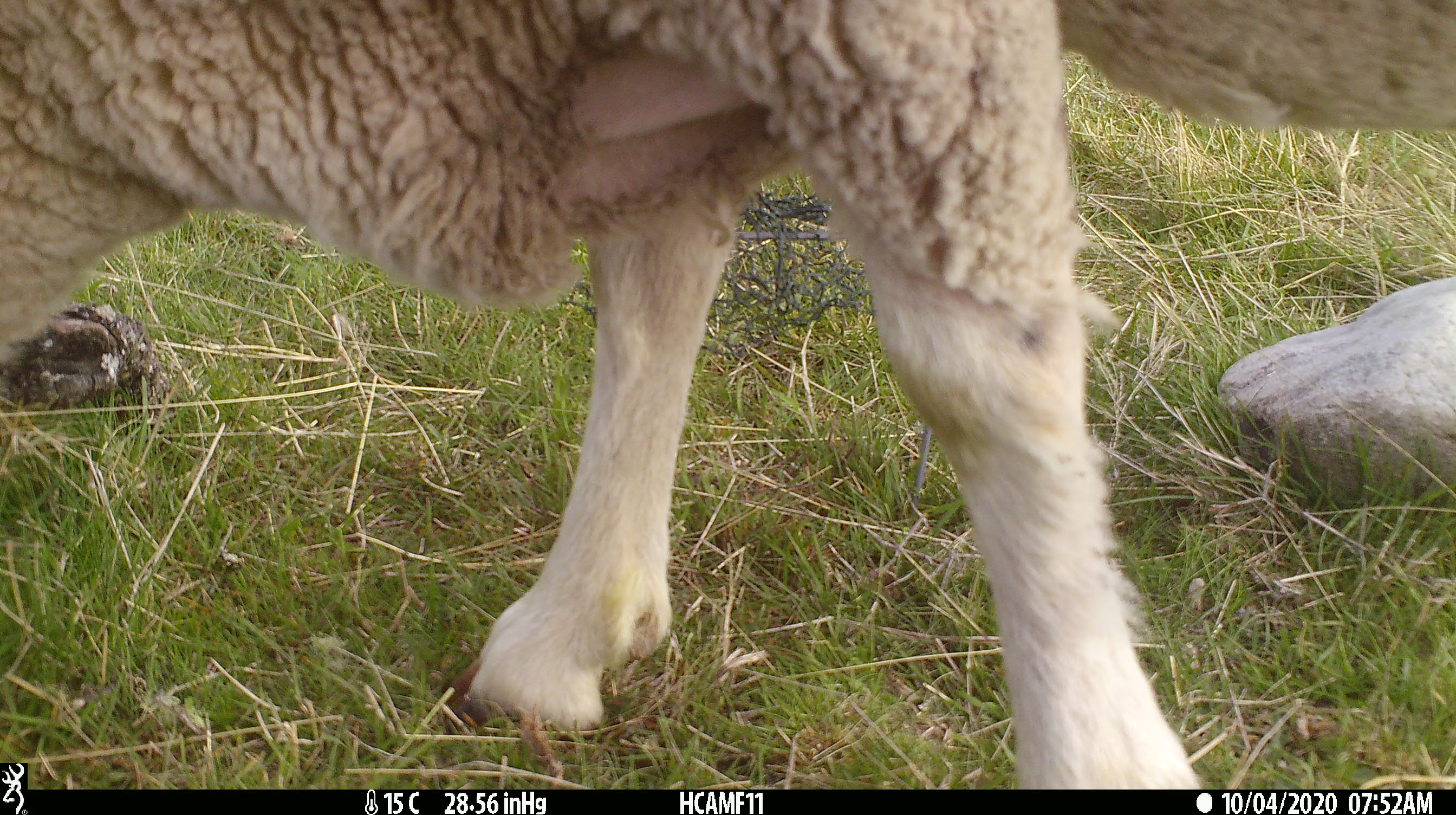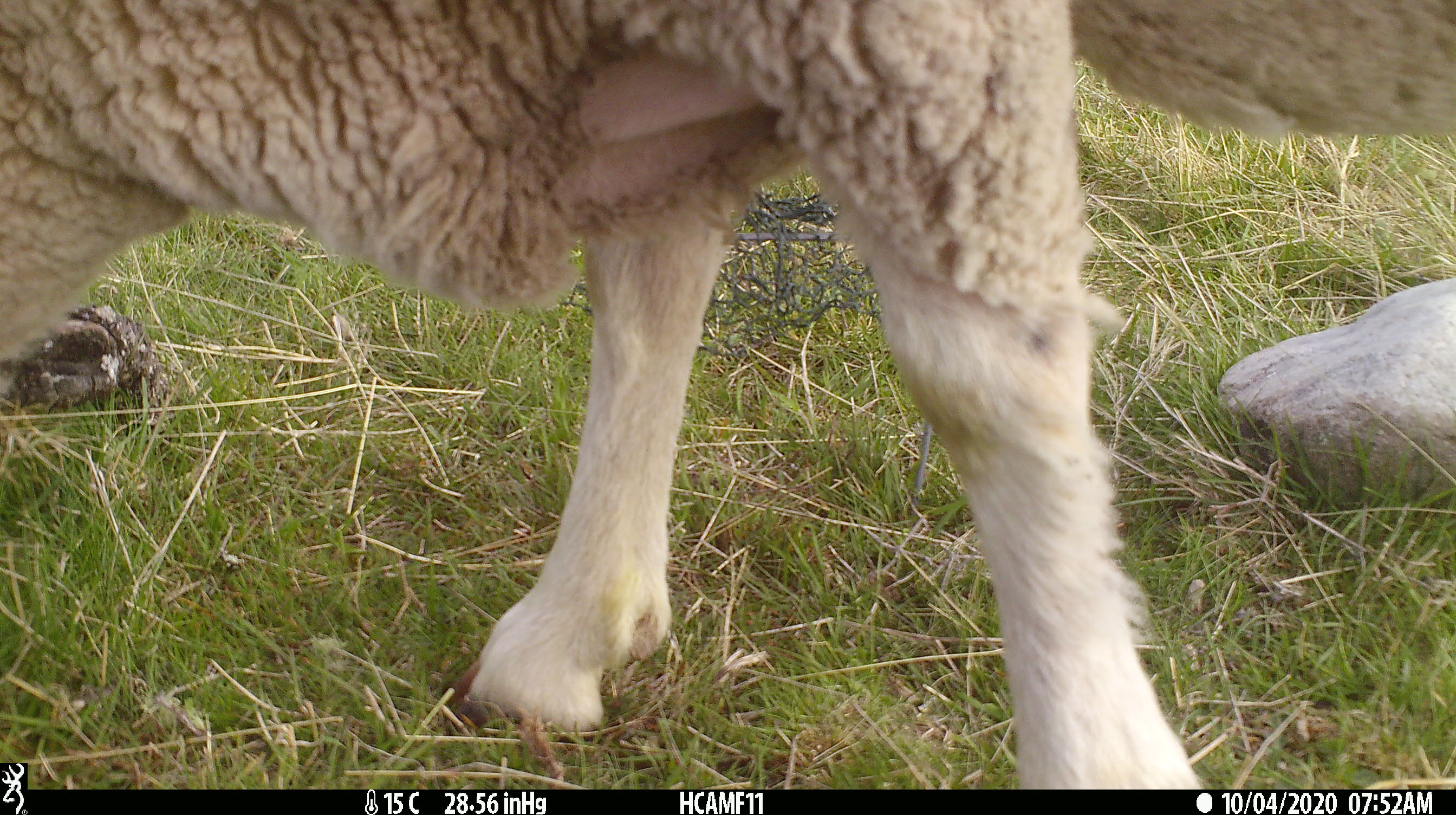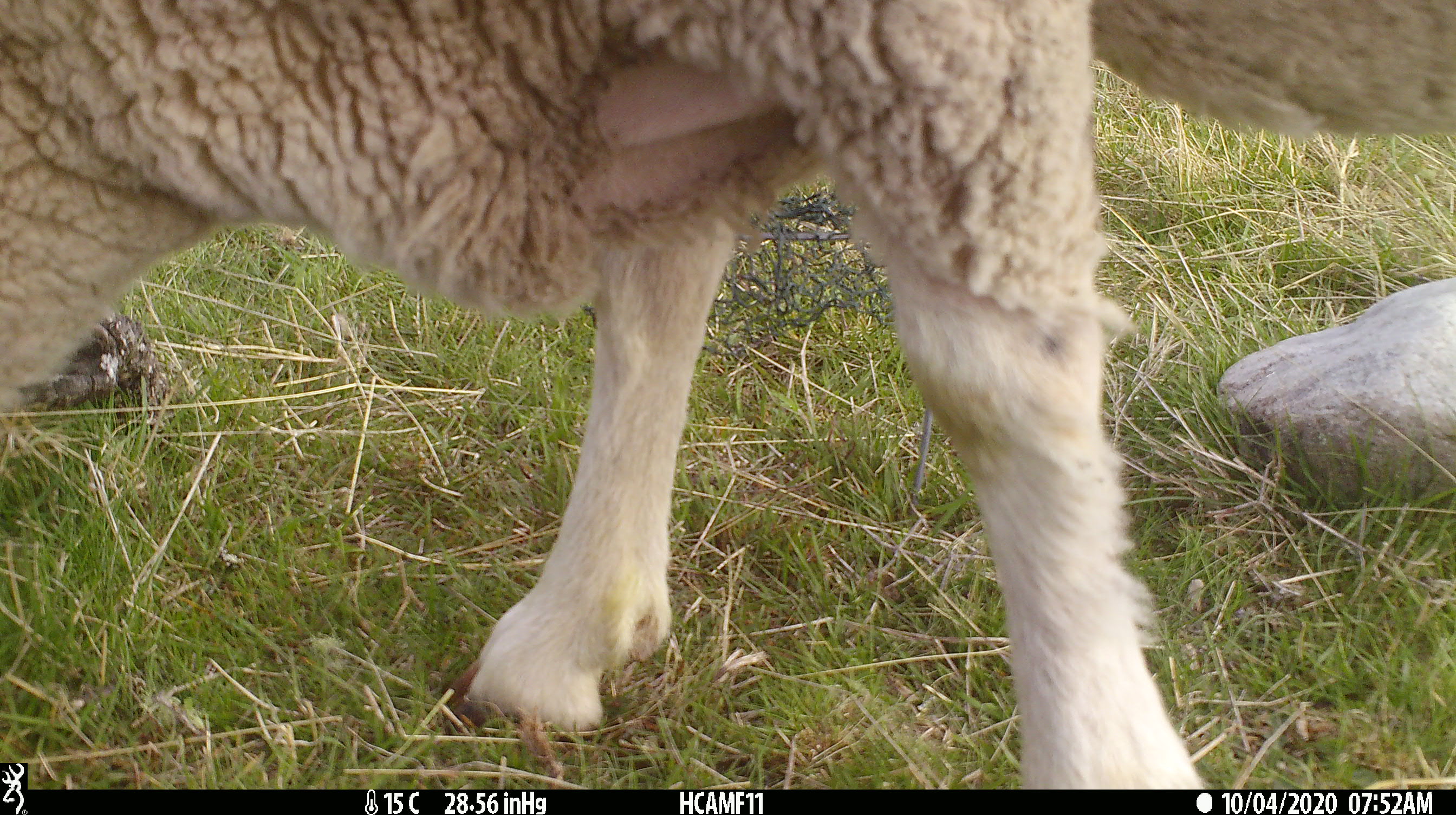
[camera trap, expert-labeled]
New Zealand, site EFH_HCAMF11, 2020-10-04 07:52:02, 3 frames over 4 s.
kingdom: Animalia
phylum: Chordata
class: Mammalia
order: Artiodactyla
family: Bovidae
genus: Ovis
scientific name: Ovis aries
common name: domestic sheep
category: sheep